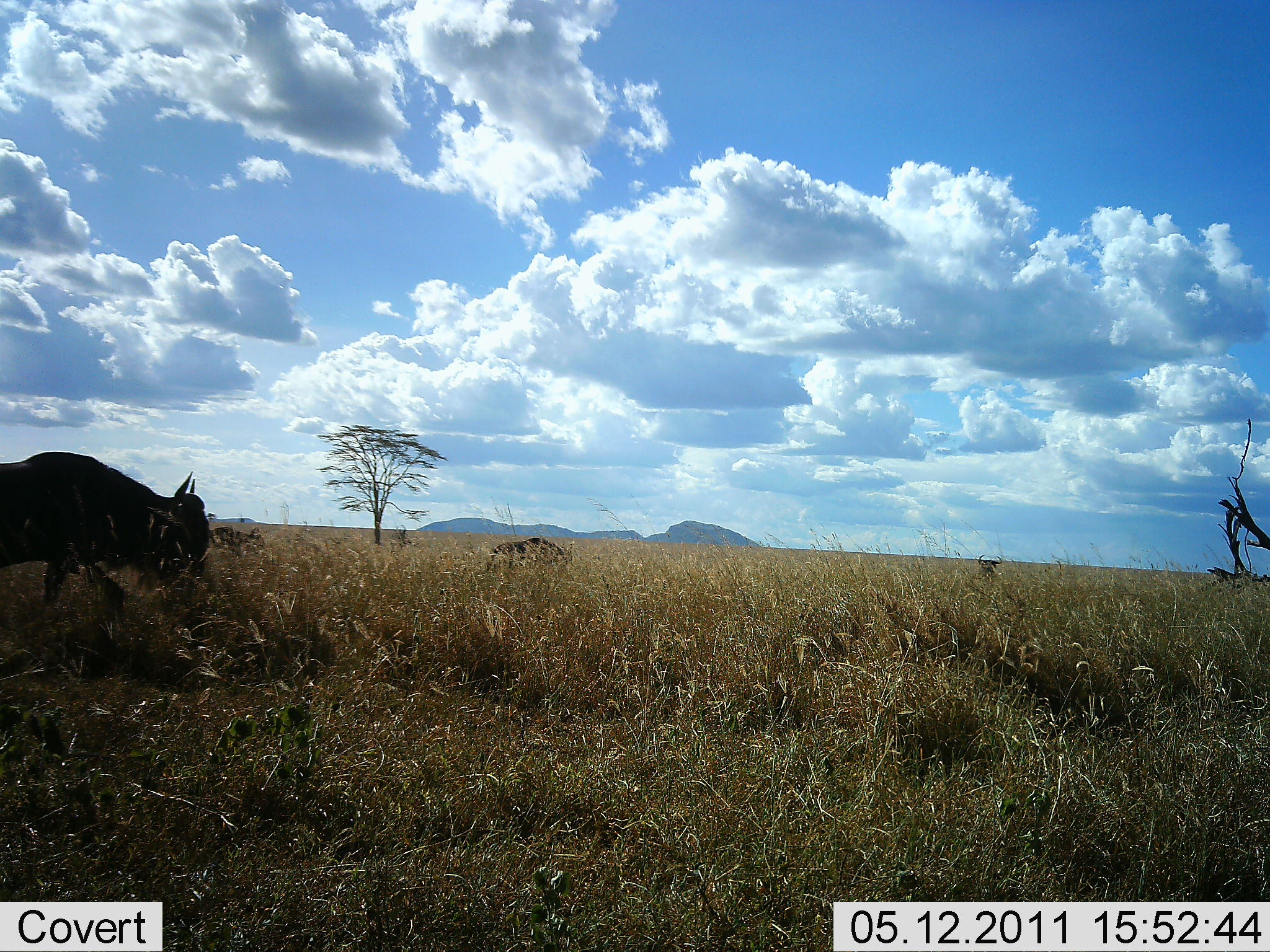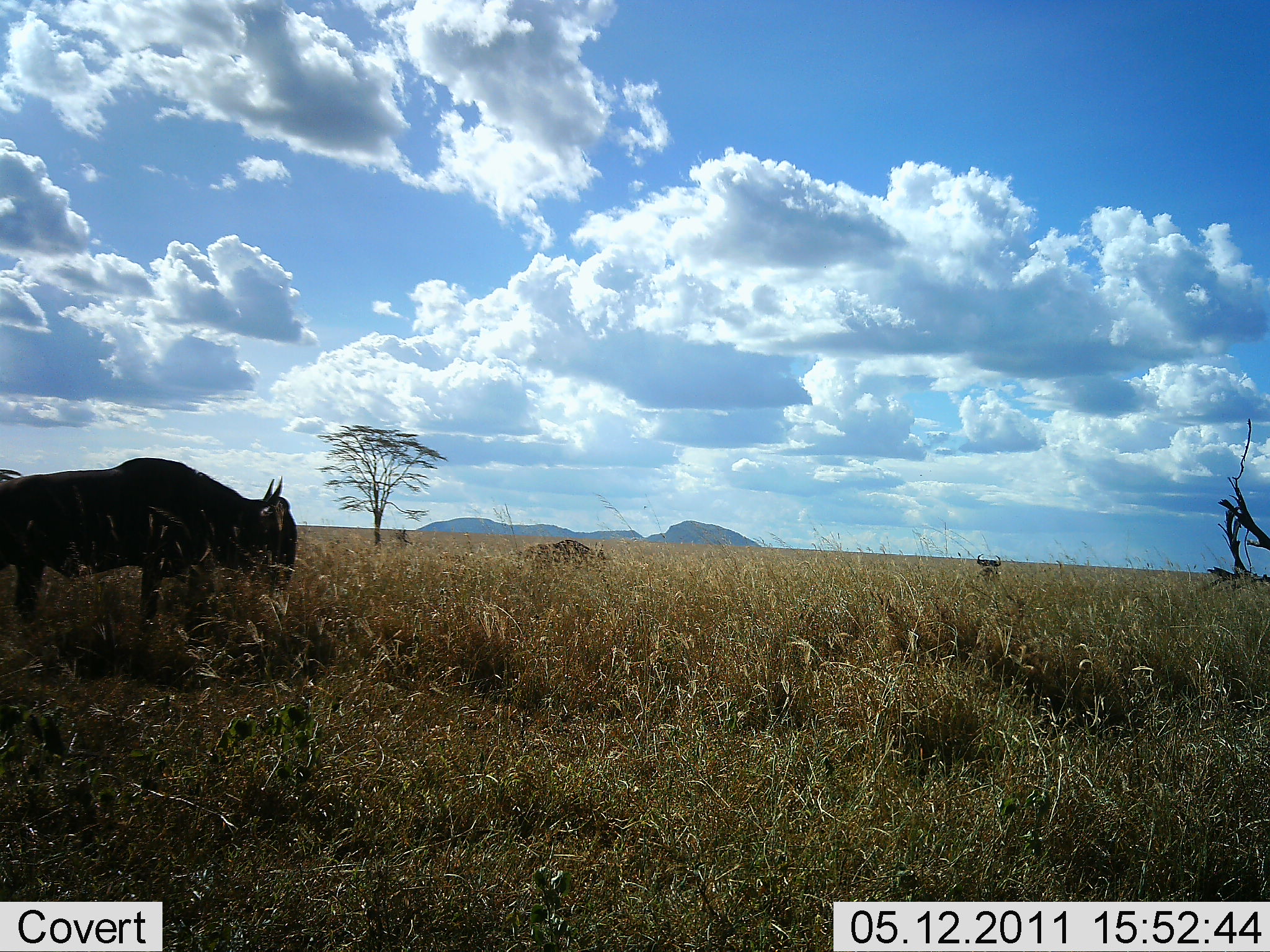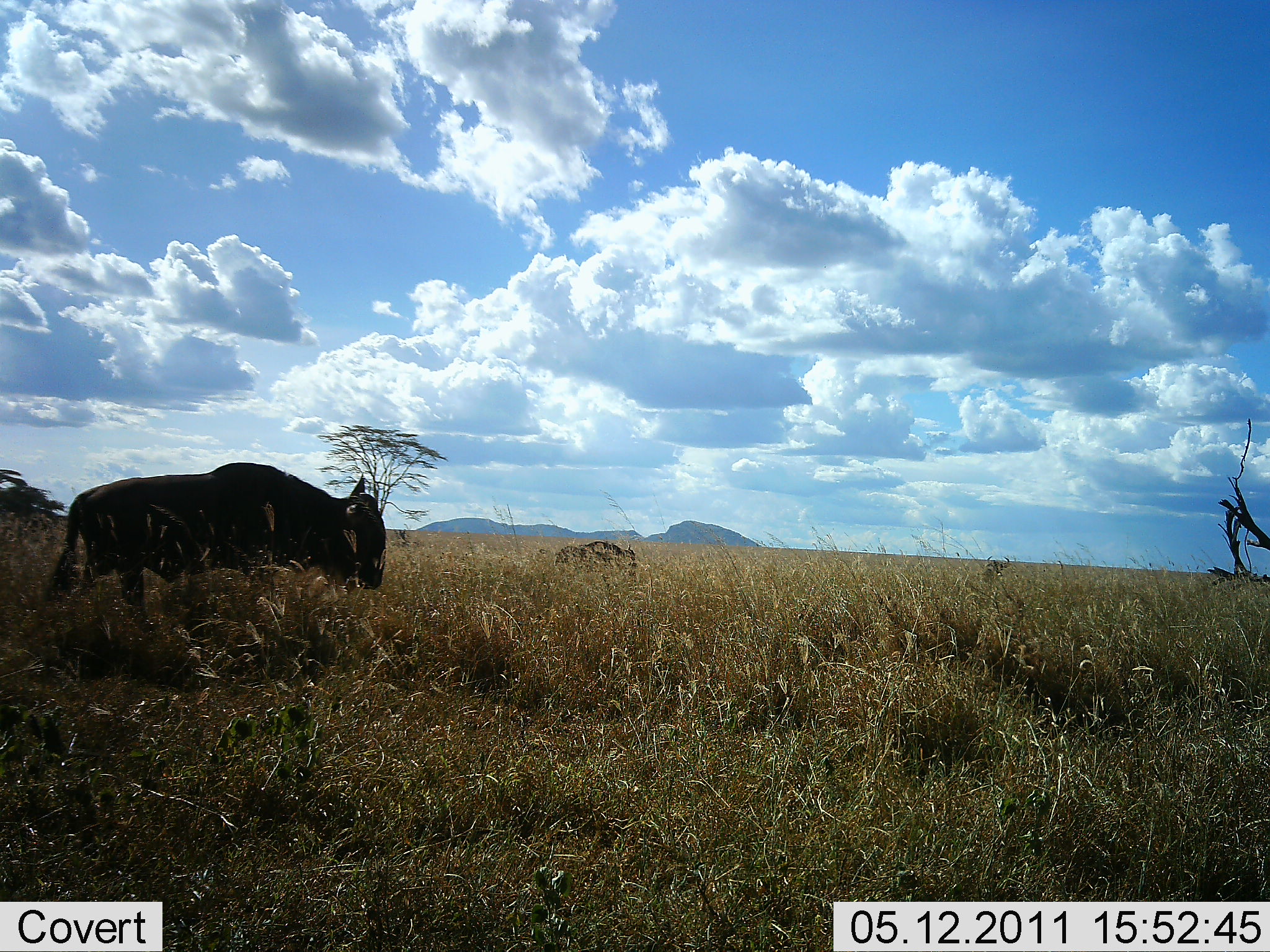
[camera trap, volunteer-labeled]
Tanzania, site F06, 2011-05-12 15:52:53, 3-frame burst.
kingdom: Animalia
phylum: Chordata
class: Mammalia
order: Artiodactyla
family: Bovidae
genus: Connochaetes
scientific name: Connochaetes taurinus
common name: blue wildebeest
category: wildebeest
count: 2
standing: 9%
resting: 0%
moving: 100%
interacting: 0%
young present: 0%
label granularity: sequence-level